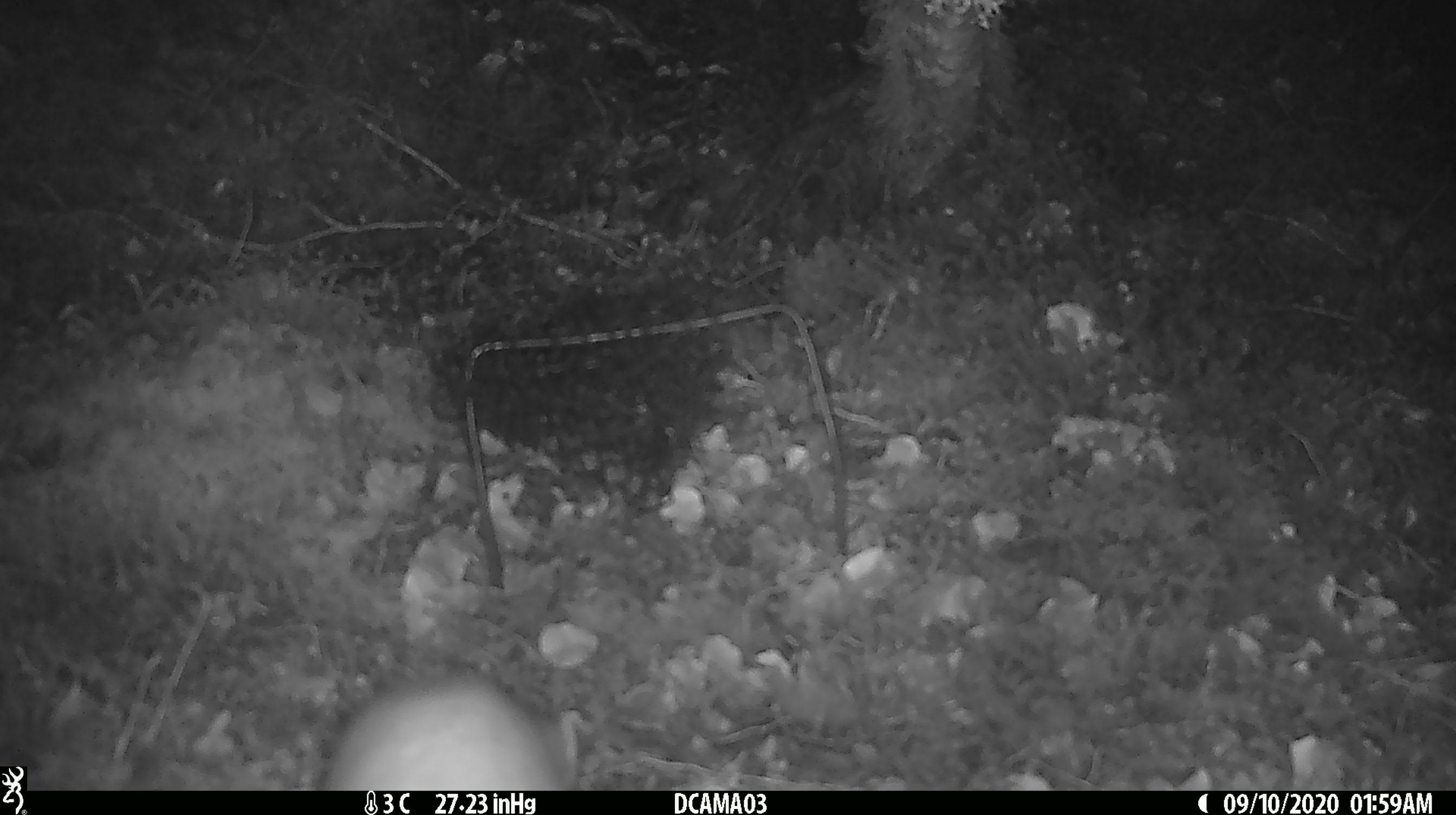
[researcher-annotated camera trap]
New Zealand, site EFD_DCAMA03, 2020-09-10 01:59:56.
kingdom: Animalia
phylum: Chordata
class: Mammalia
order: Carnivora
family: Mustelidae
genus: Mustela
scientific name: Mustela erminea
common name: stoat